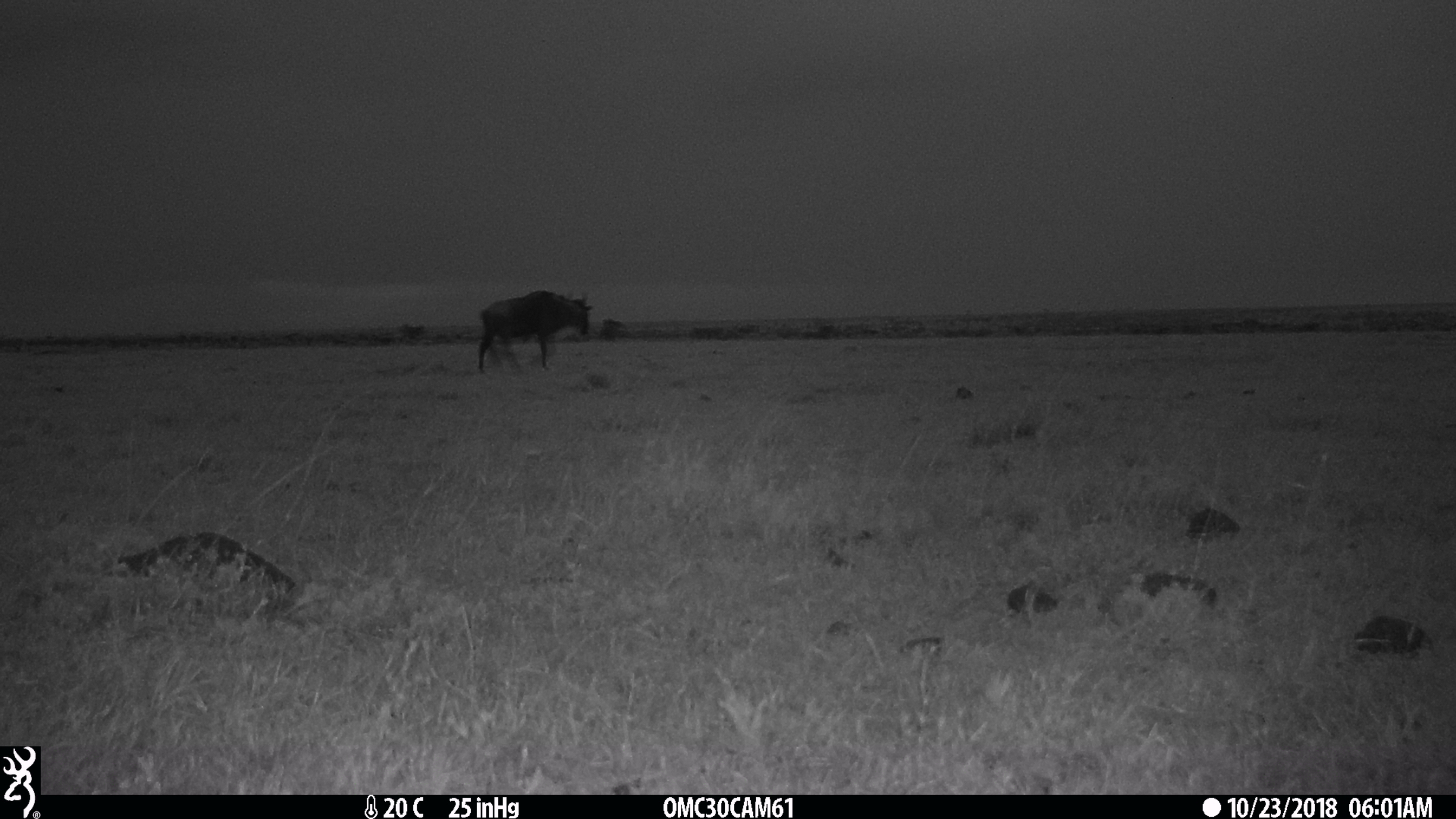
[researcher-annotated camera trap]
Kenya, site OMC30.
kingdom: Animalia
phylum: Chordata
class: Mammalia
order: Artiodactyla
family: Bovidae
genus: Connochaetes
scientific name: Connochaetes taurinus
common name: blue wildebeest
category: wildebeest